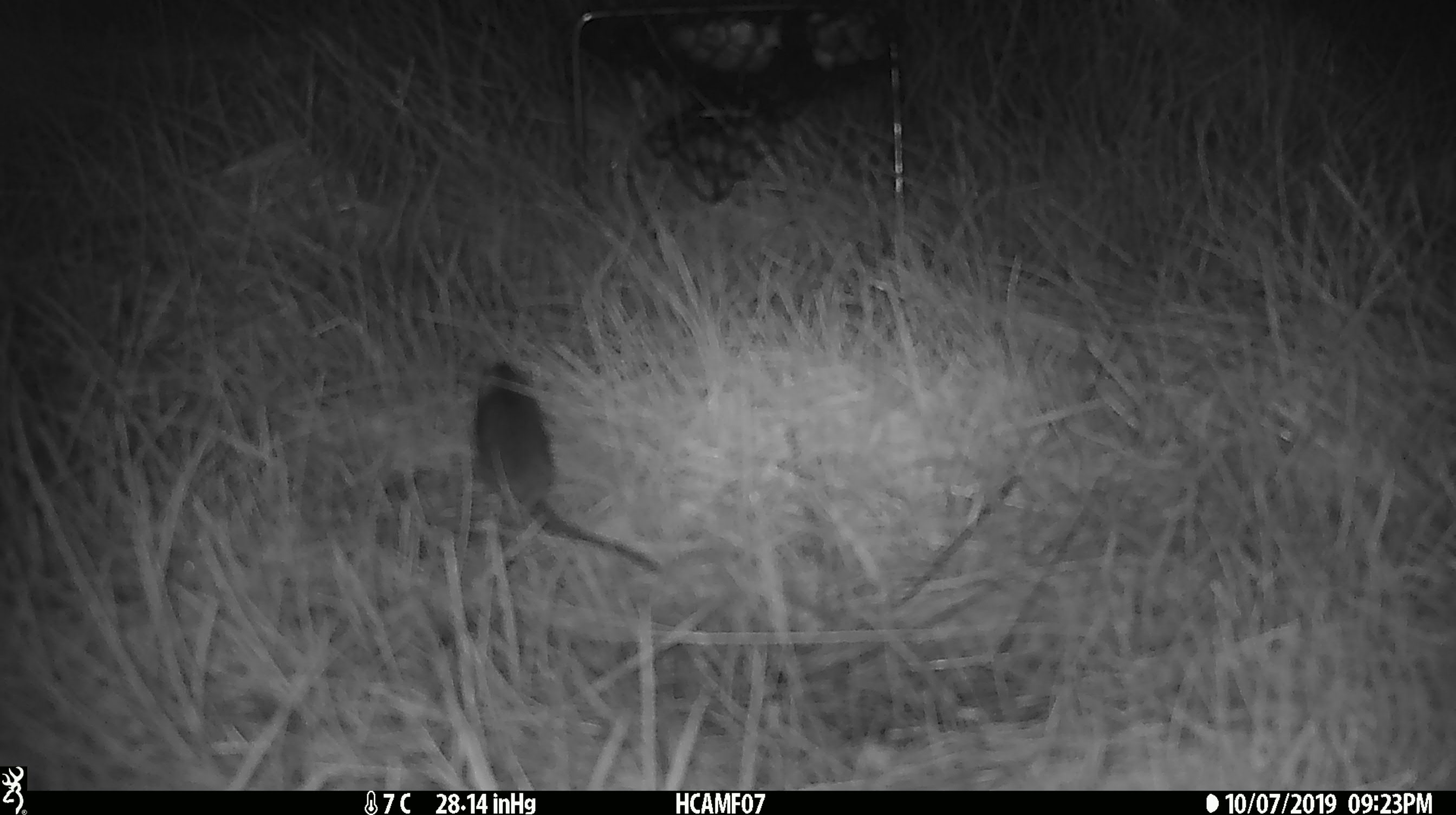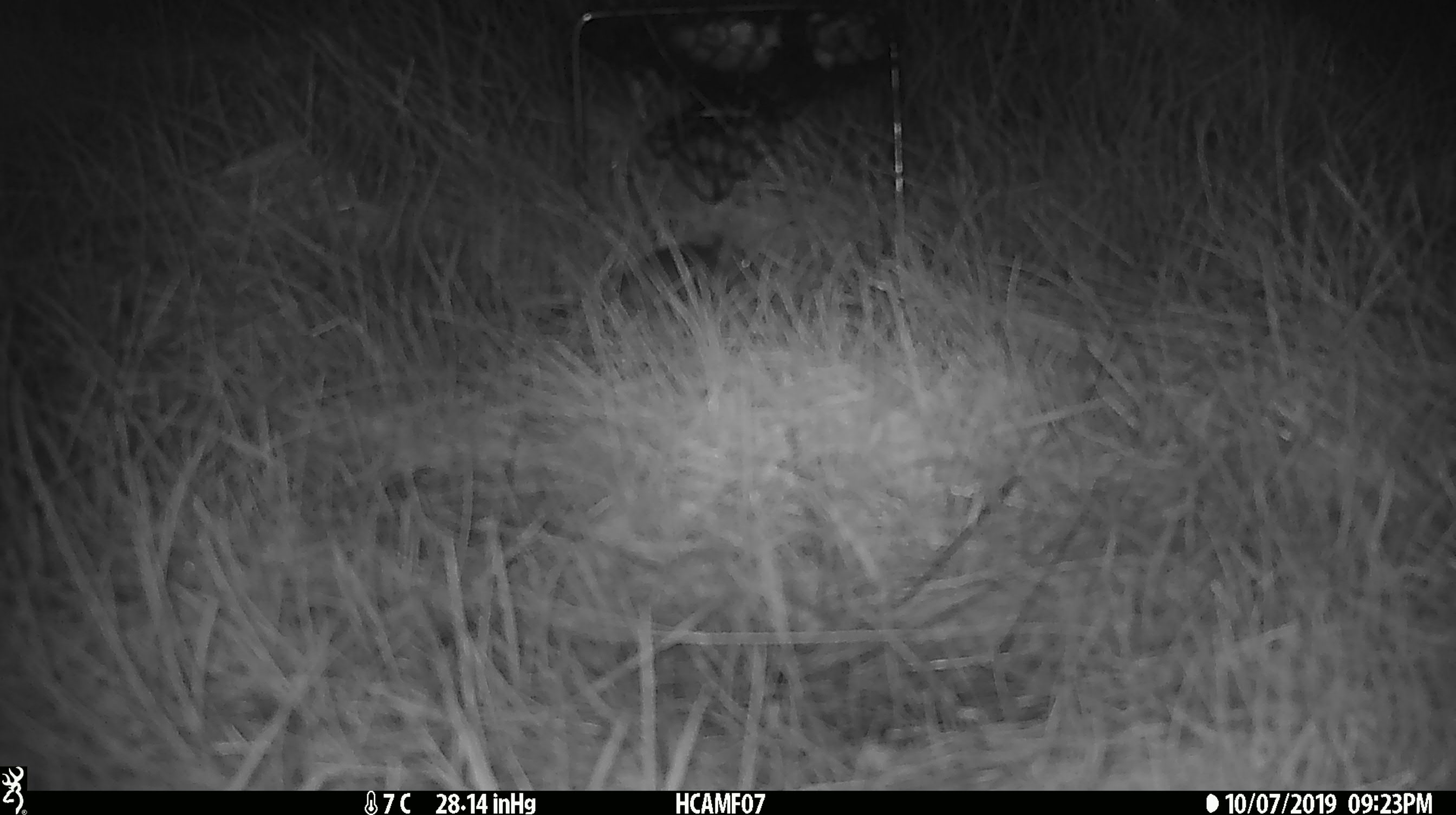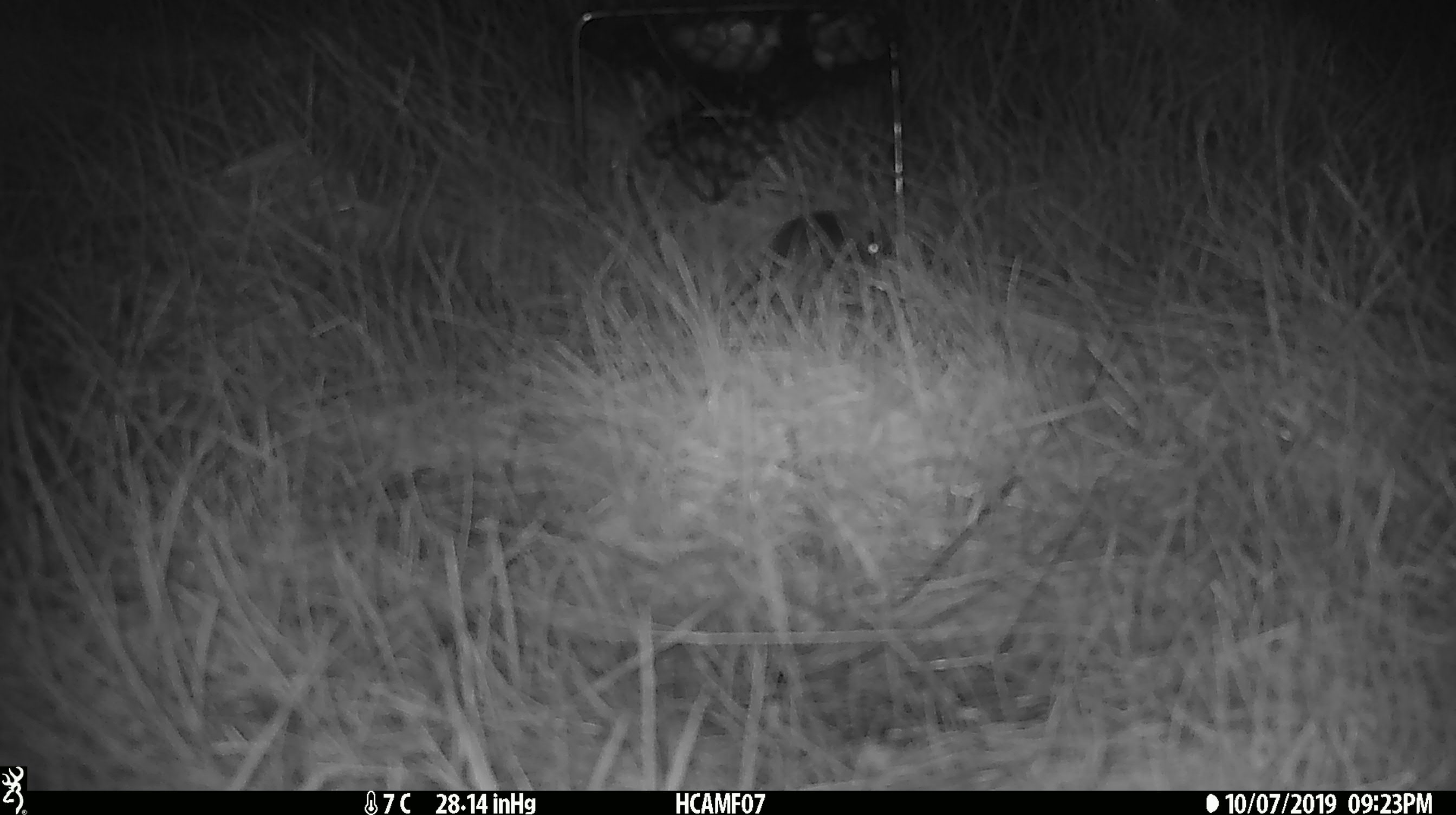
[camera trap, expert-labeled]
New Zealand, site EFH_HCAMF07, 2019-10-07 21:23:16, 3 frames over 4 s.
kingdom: Animalia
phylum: Chordata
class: Mammalia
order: Rodentia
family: Muridae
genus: Mus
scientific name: Mus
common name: mouse